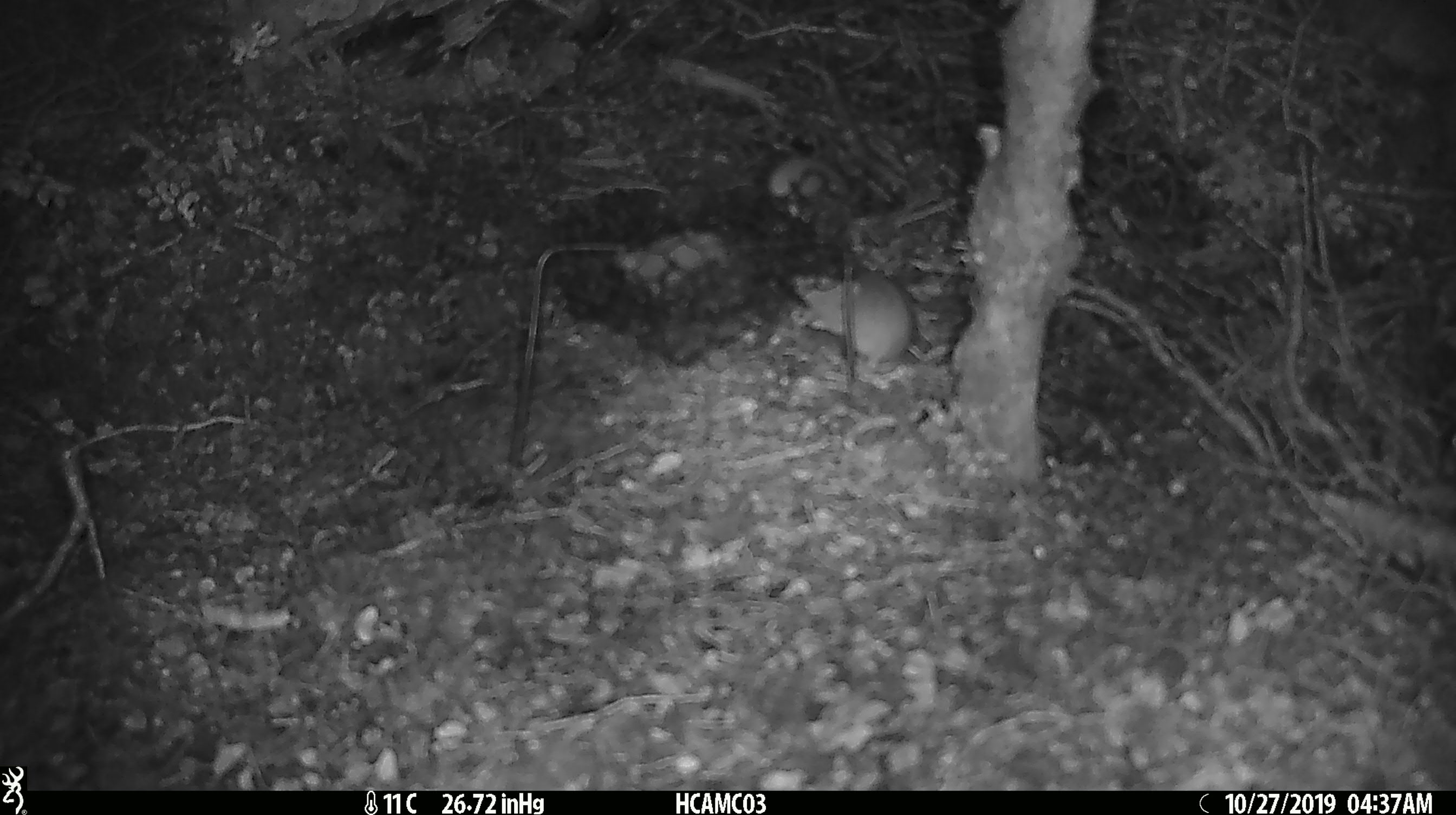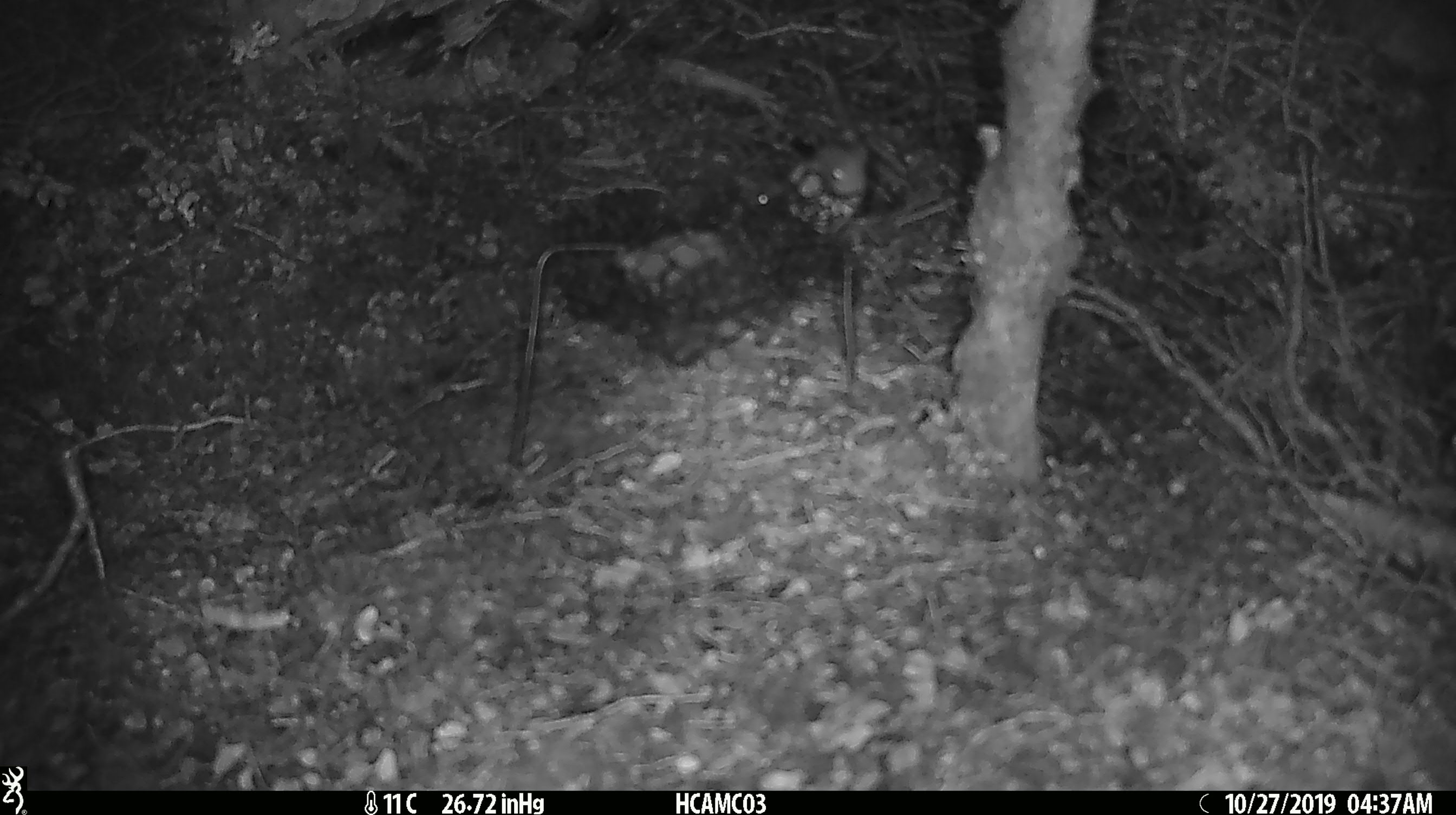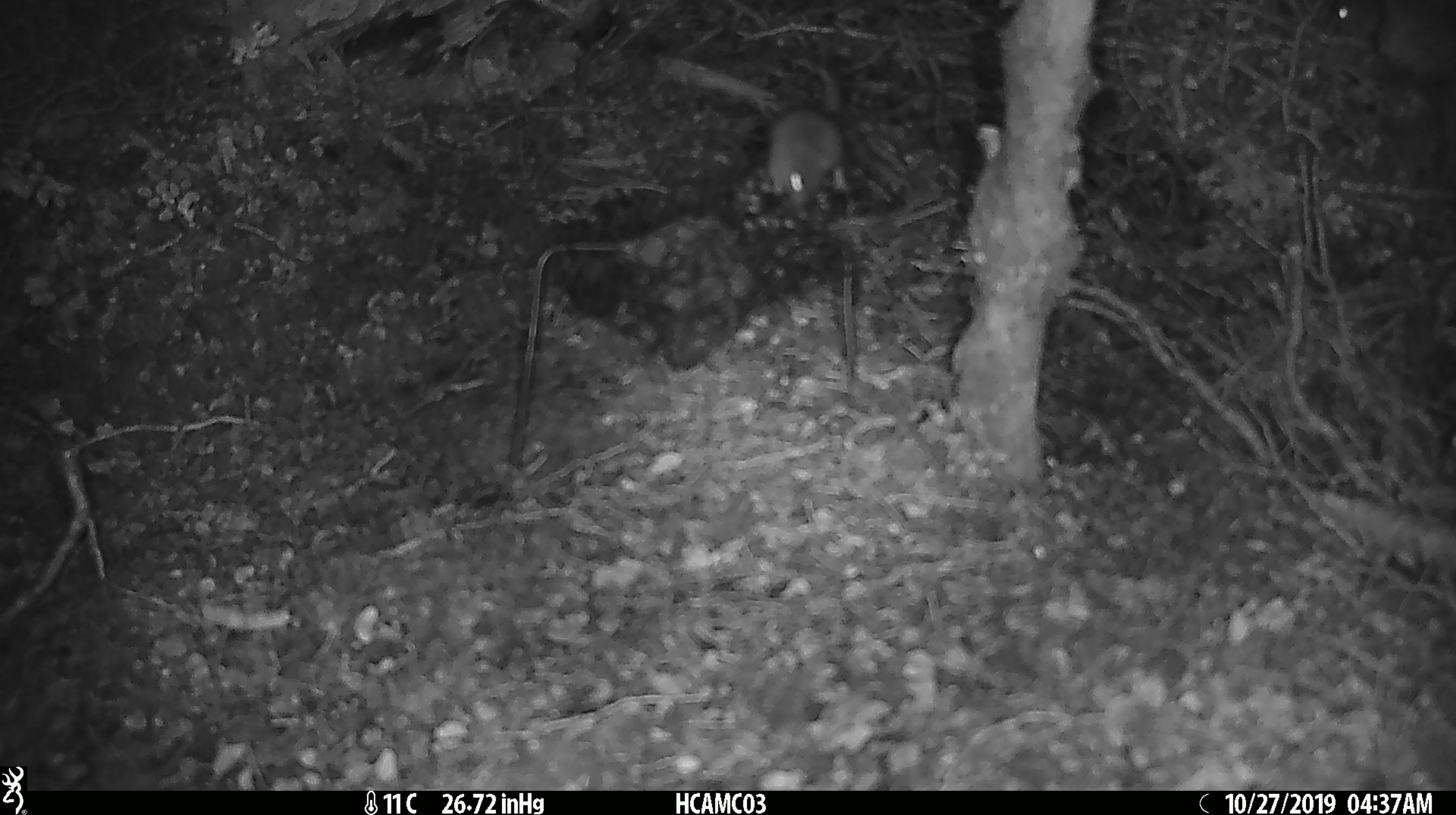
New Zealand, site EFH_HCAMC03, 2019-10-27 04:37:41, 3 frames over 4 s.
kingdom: Animalia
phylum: Chordata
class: Mammalia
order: Rodentia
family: Muridae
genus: Mus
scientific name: Mus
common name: mouse